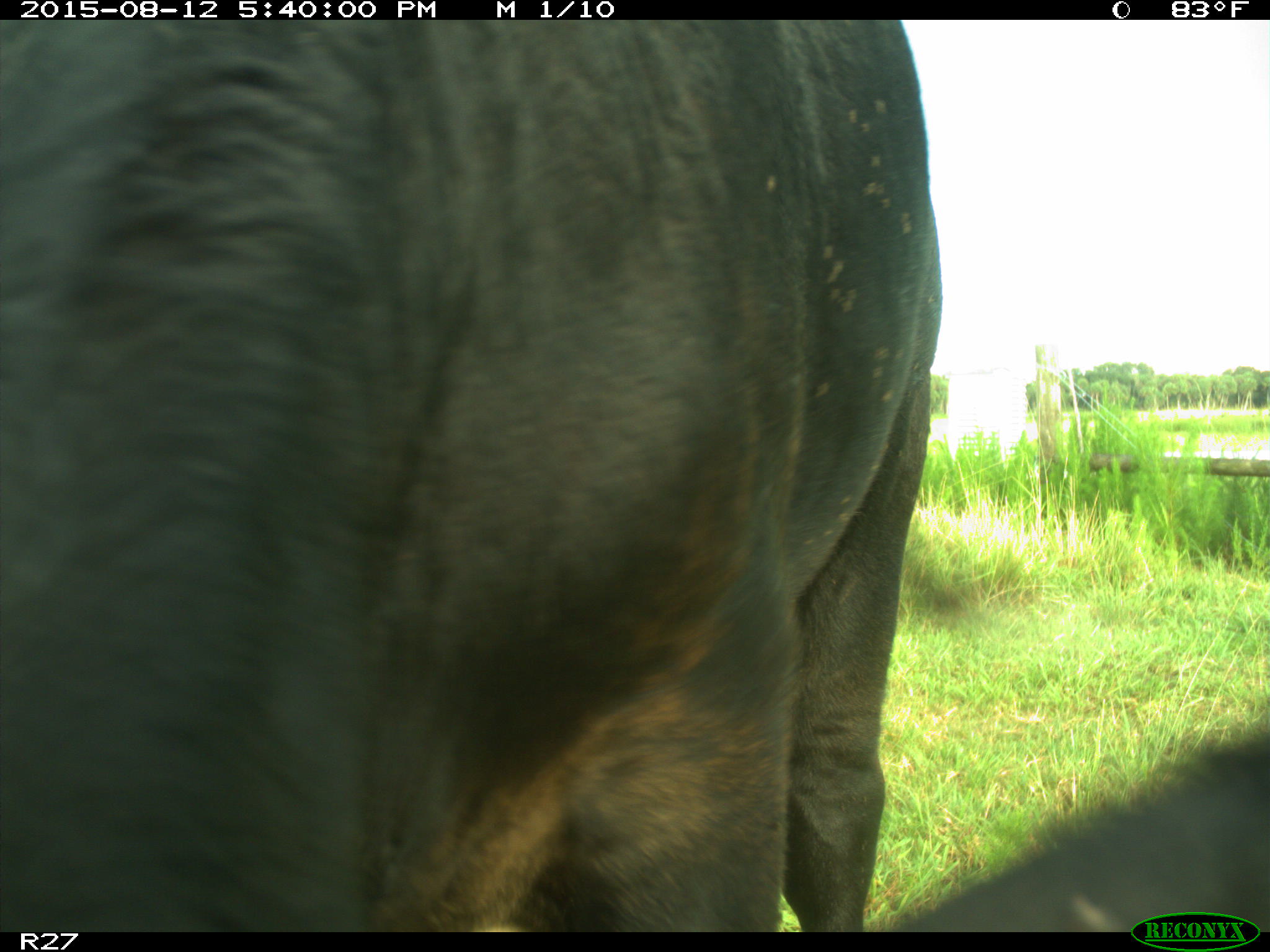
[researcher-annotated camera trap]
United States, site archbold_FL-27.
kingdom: Animalia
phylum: Chordata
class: Mammalia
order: Artiodactyla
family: Bovidae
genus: Bos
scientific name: Bos taurus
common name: domestic cow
Bos taurus (domestic cow).